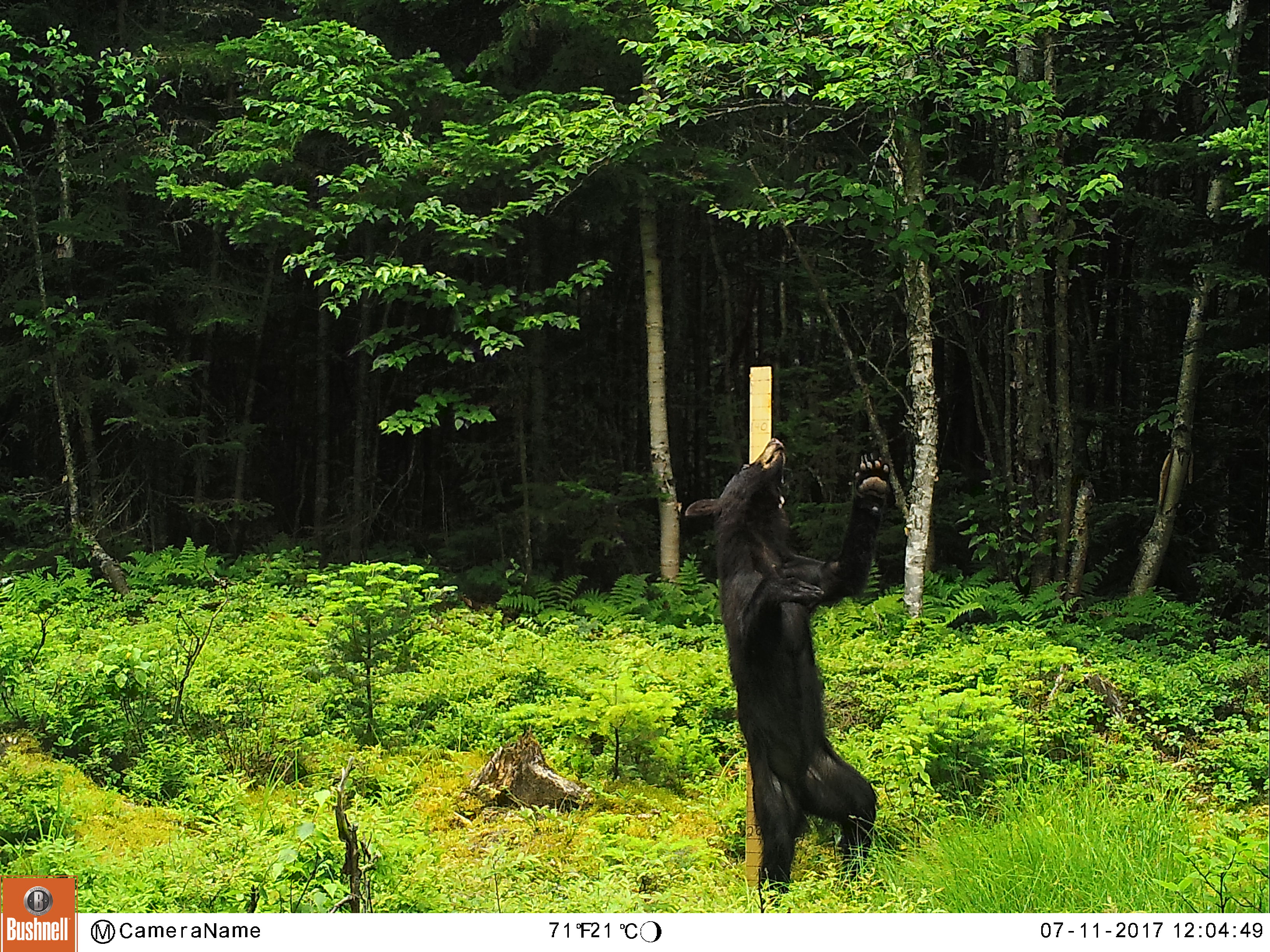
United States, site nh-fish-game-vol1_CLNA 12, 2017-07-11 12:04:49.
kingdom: Animalia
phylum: Chordata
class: Mammalia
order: Carnivora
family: Ursidae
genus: Ursus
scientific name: Ursus americanus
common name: black bear